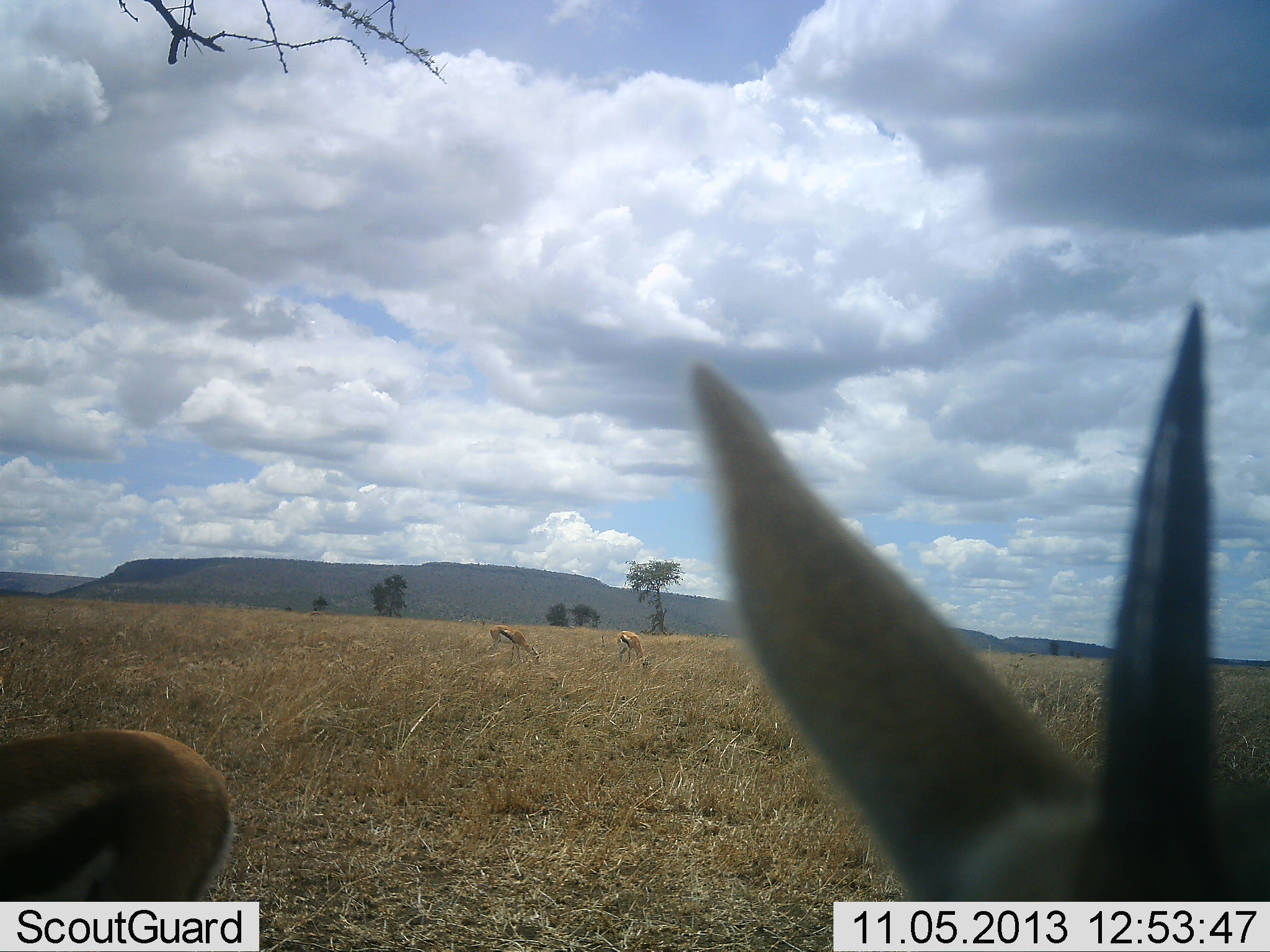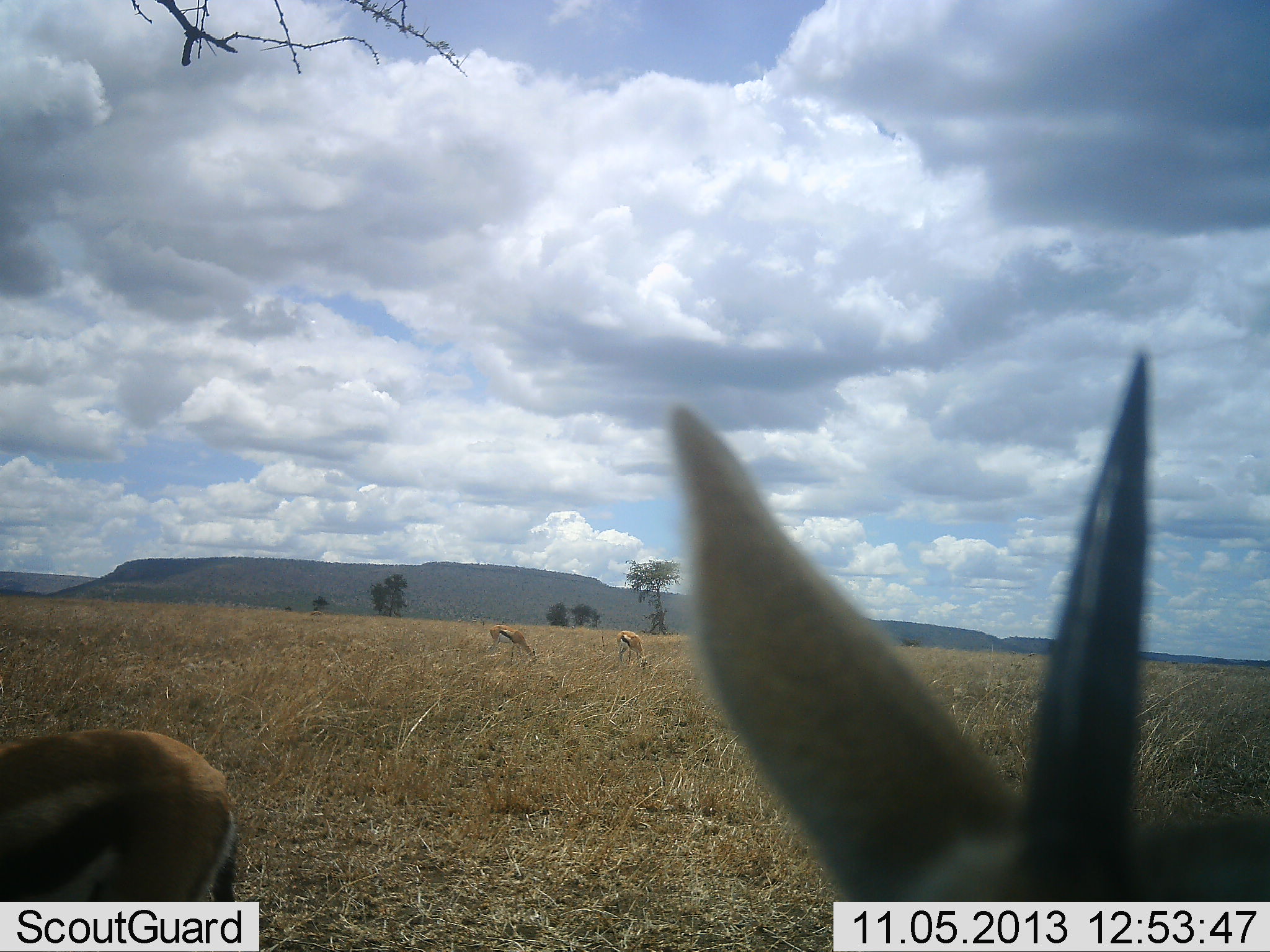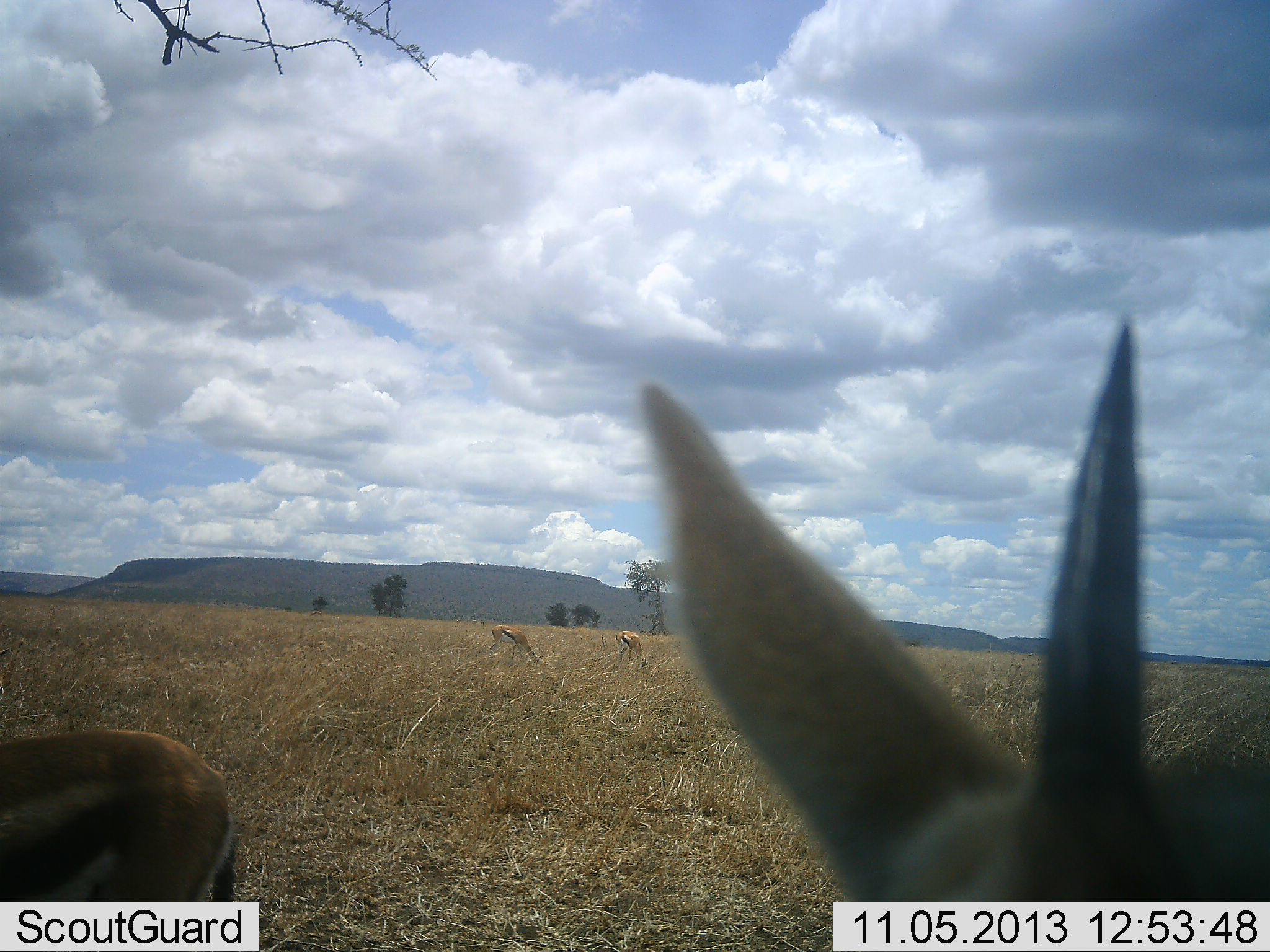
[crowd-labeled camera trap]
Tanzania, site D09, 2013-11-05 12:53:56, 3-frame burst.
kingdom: Animalia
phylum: Chordata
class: Mammalia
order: Artiodactyla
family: Bovidae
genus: Eudorcas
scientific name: Eudorcas thomsonii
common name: thomson's gazelle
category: gazellethomsons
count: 4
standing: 70%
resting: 10%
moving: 0%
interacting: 0%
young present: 0%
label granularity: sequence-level